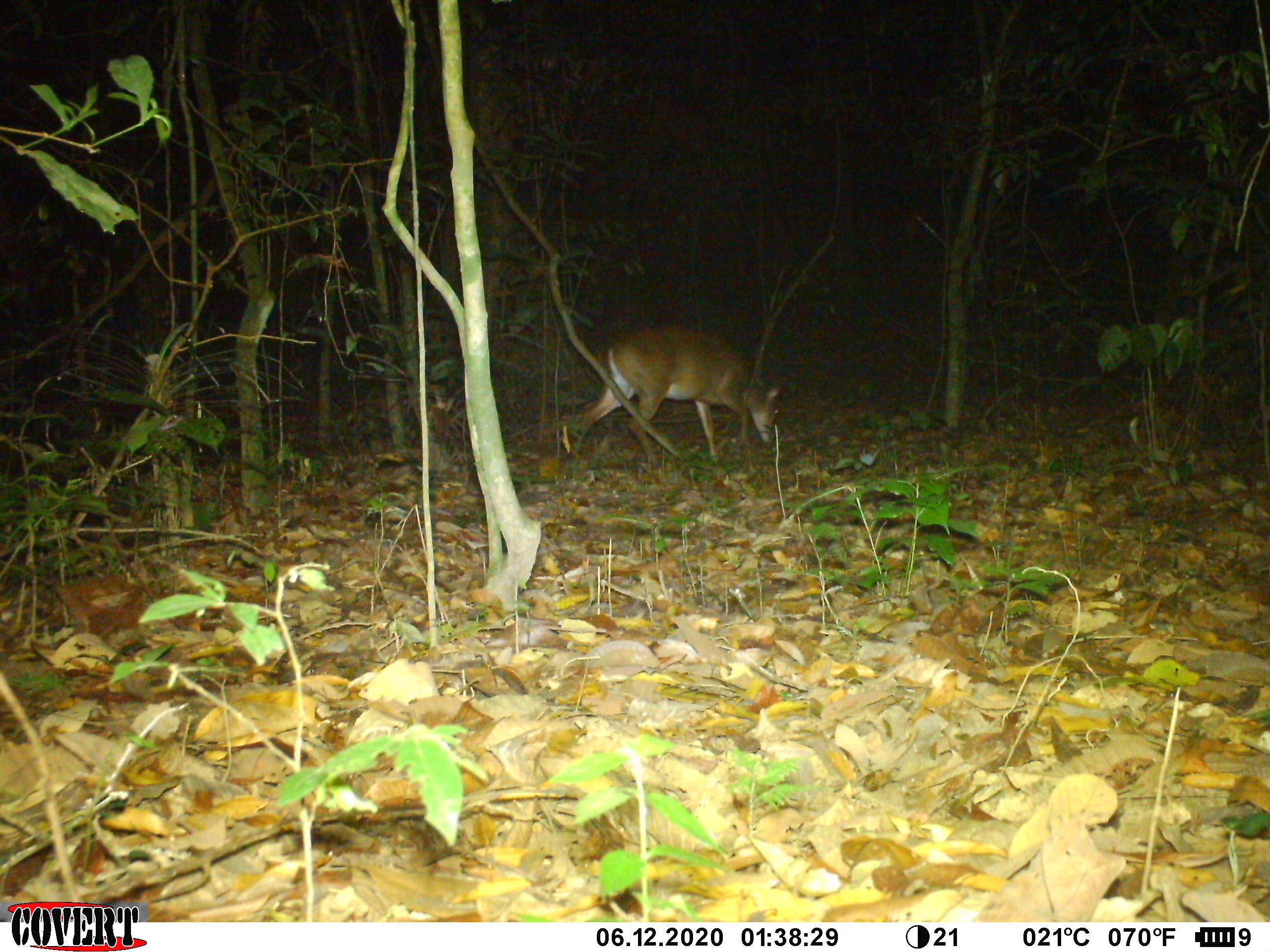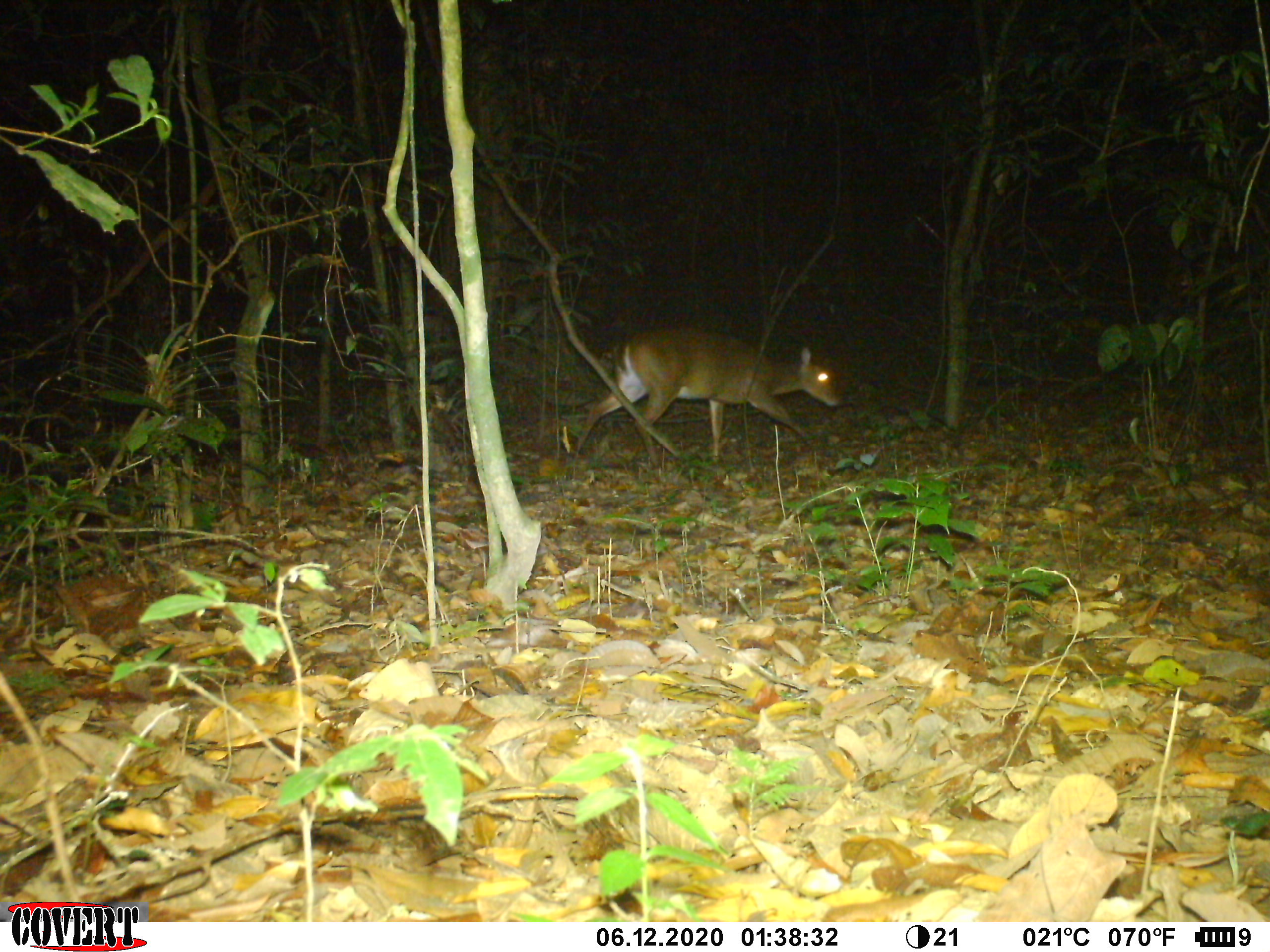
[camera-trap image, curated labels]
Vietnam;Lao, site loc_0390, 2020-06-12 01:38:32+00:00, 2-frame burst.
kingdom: Animalia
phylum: Chordata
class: Mammalia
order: Artiodactyla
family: Cervidae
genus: Muntiacus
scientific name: Muntiacus vuquangensis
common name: large-antlered muntjac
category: large antlered muntjac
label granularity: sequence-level